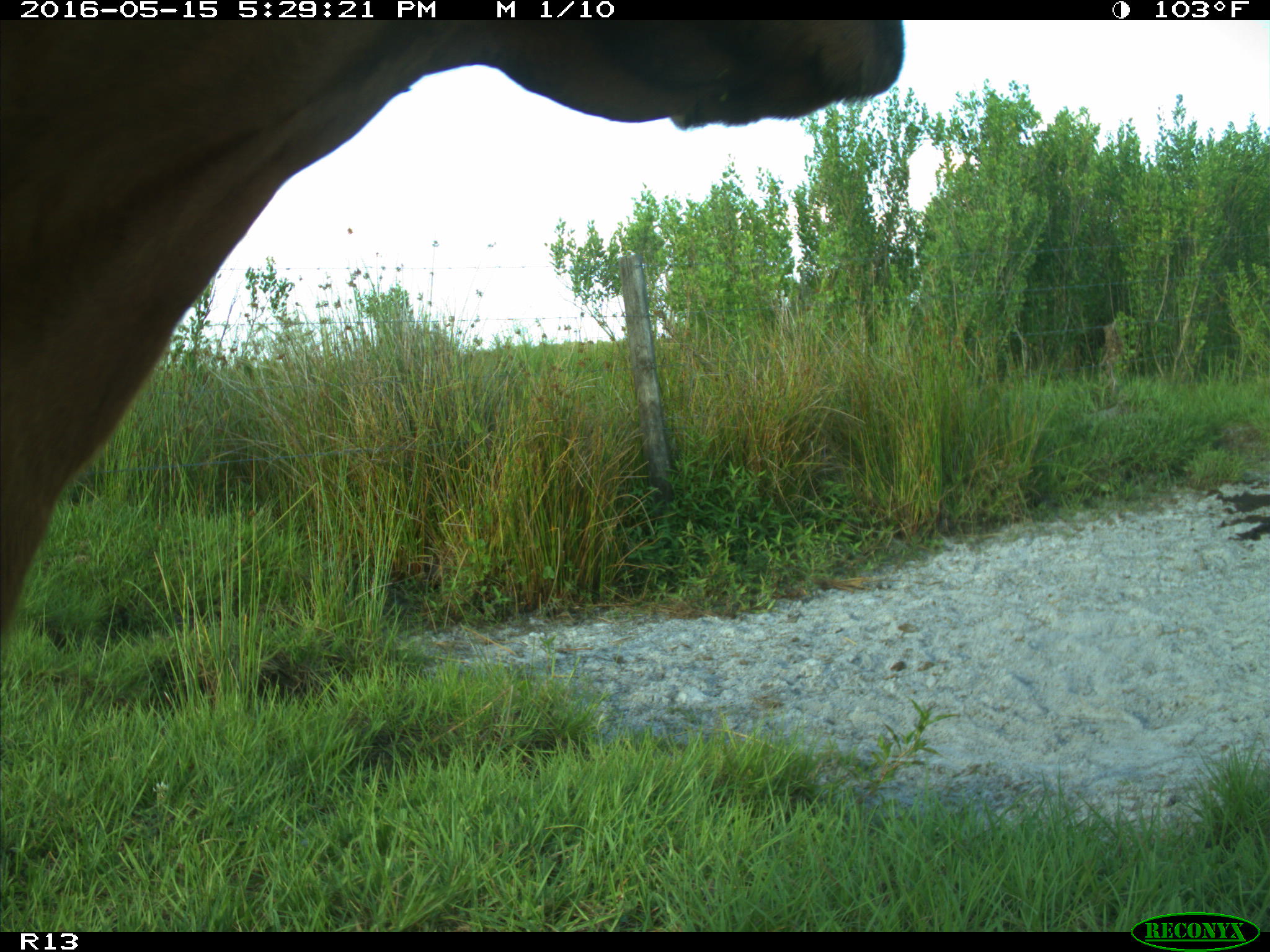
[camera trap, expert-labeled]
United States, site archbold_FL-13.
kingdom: Animalia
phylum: Chordata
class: Mammalia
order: Artiodactyla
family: Bovidae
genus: Bos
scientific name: Bos taurus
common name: domestic cow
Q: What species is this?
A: Bos taurus (domestic cow).